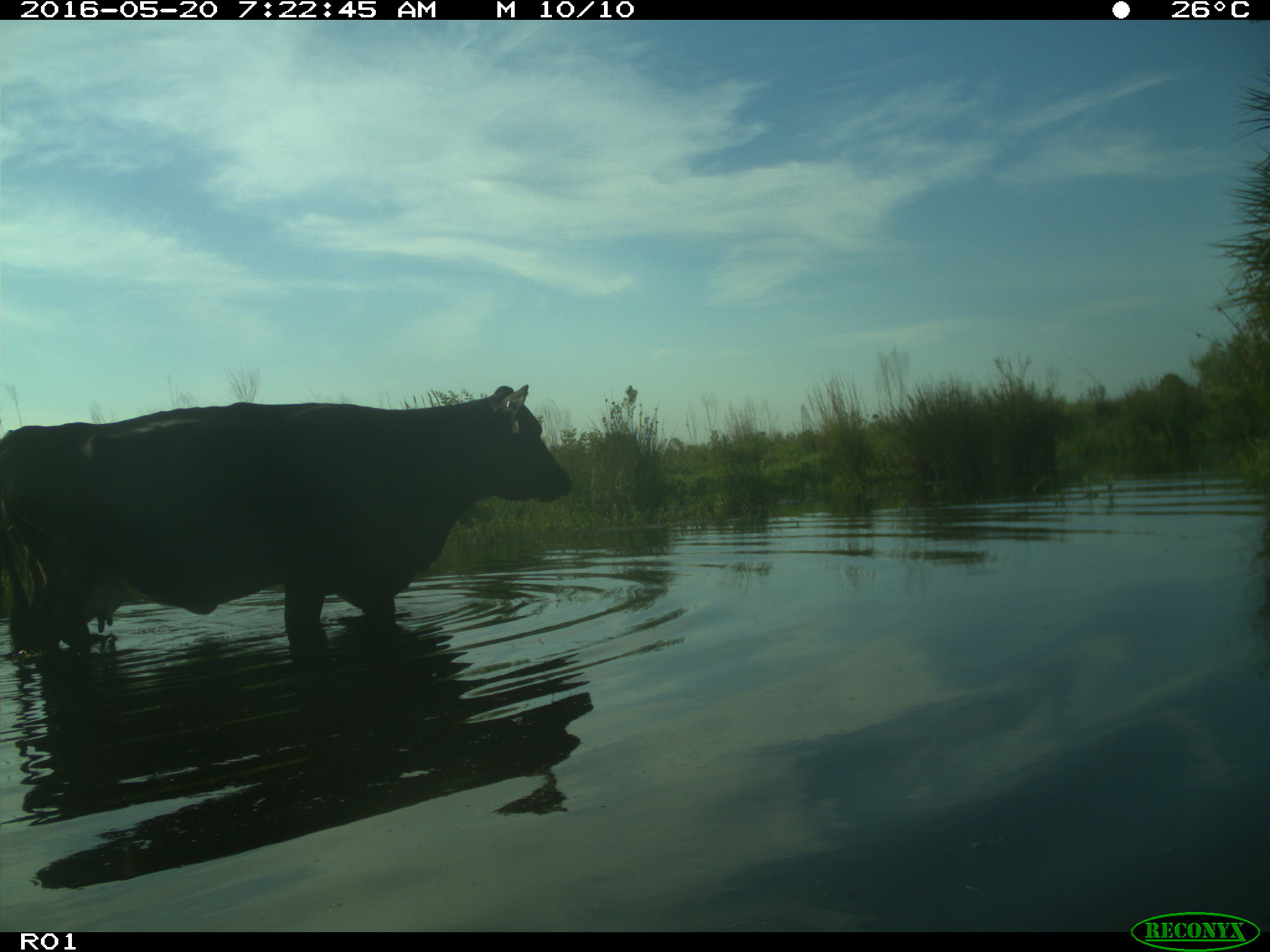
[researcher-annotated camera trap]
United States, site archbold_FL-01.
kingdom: Animalia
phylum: Chordata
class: Mammalia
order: Artiodactyla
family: Bovidae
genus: Bos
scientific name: Bos taurus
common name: domestic cow